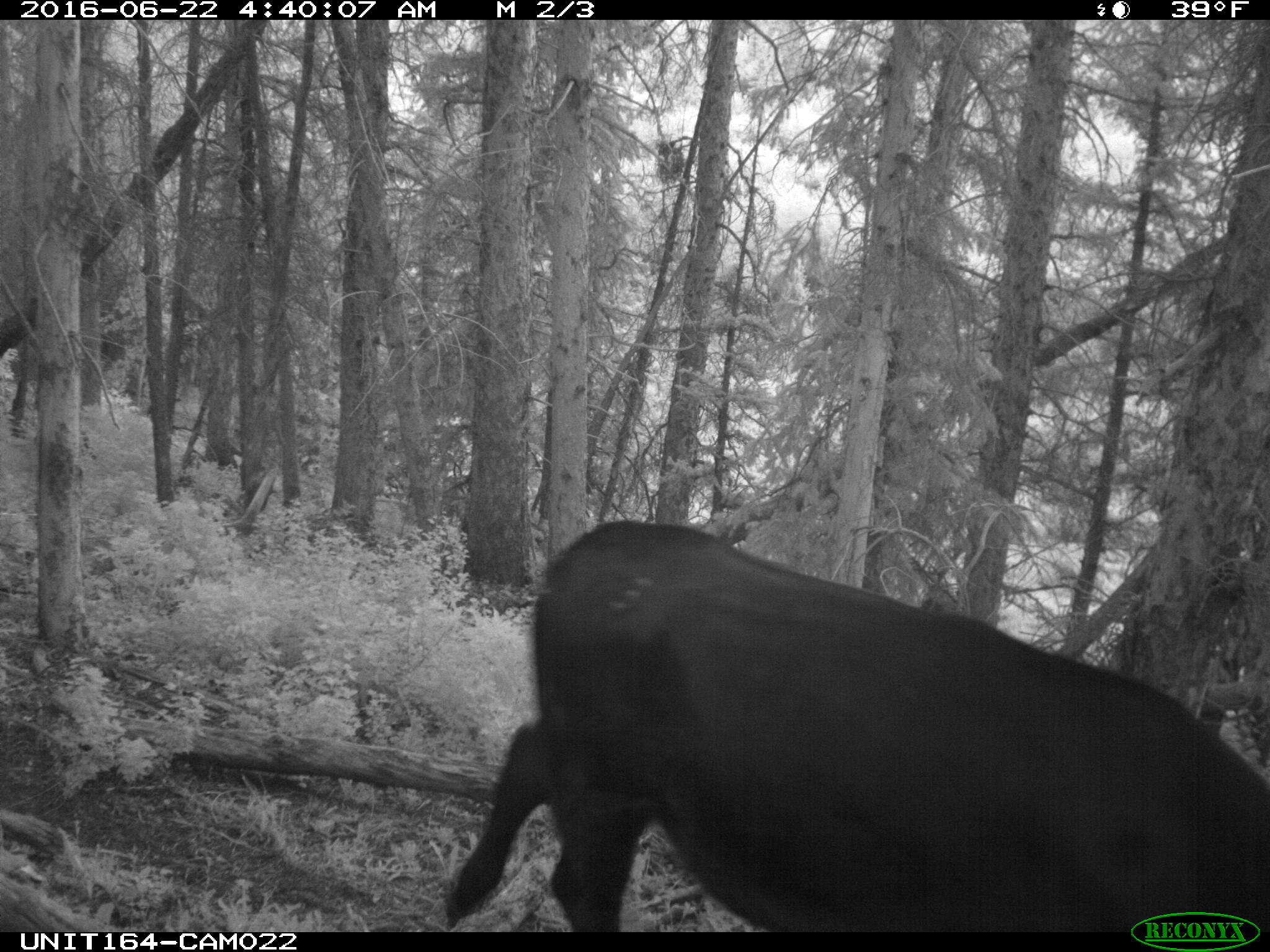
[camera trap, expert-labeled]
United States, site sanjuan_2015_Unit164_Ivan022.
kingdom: Animalia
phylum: Chordata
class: Mammalia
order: Artiodactyla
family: Bovidae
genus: Bos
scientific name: Bos taurus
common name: domestic cow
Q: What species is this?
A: Bos taurus (domestic cow).